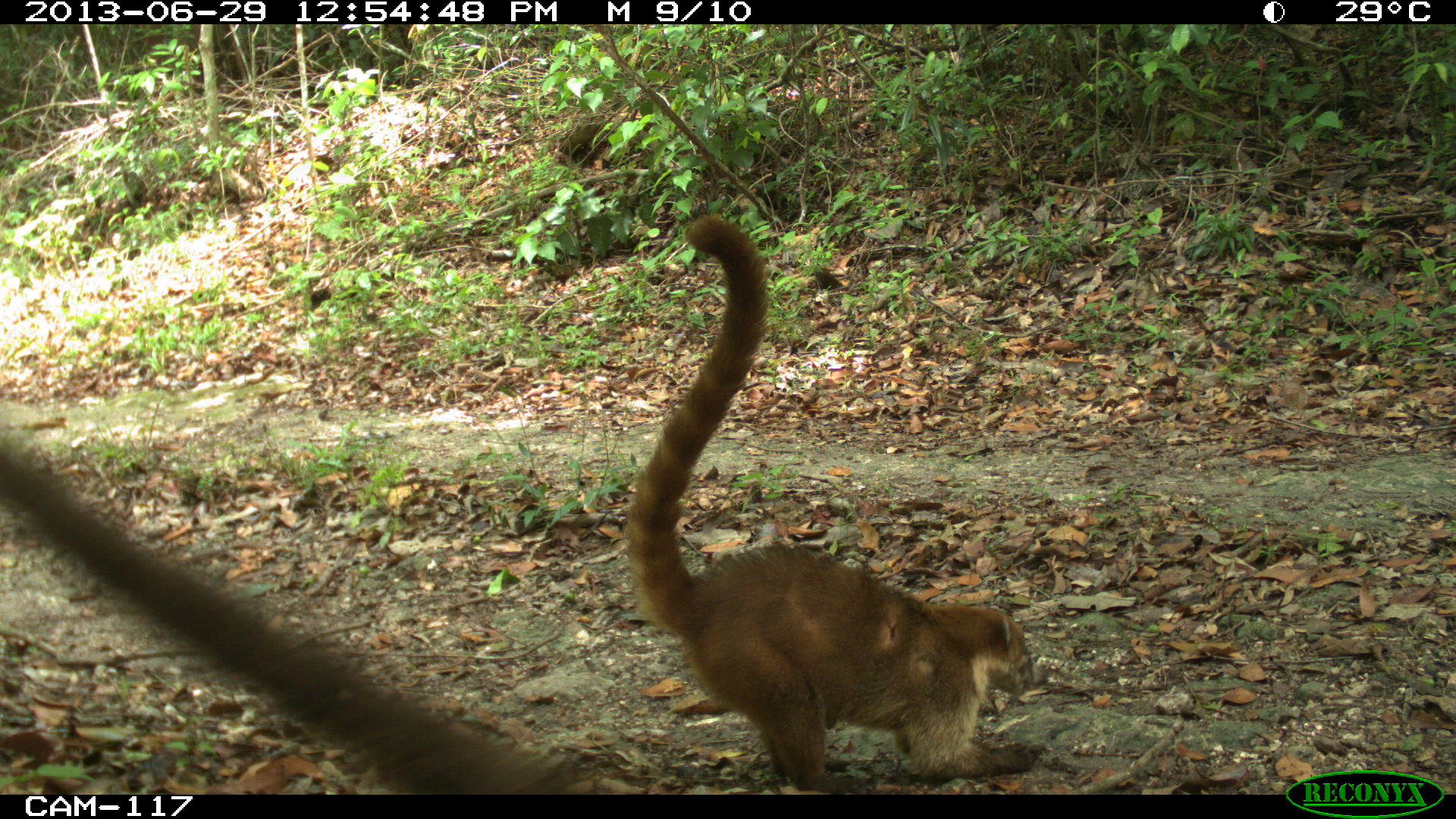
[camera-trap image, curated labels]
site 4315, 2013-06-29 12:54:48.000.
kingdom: Animalia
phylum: Chordata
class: Mammalia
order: Carnivora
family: Procyonidae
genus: Nasua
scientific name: Nasua narica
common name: white-nosed coati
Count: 4.